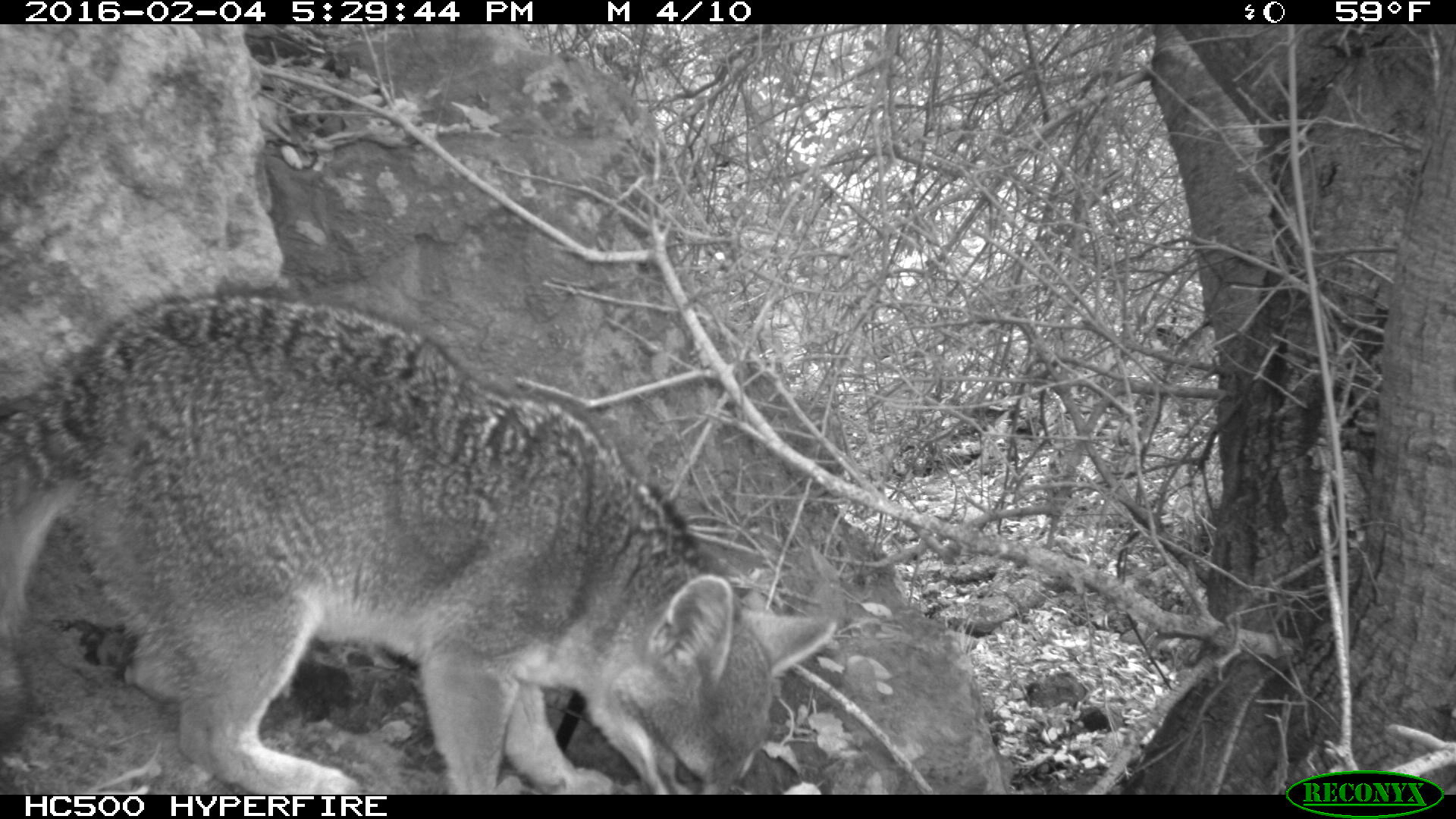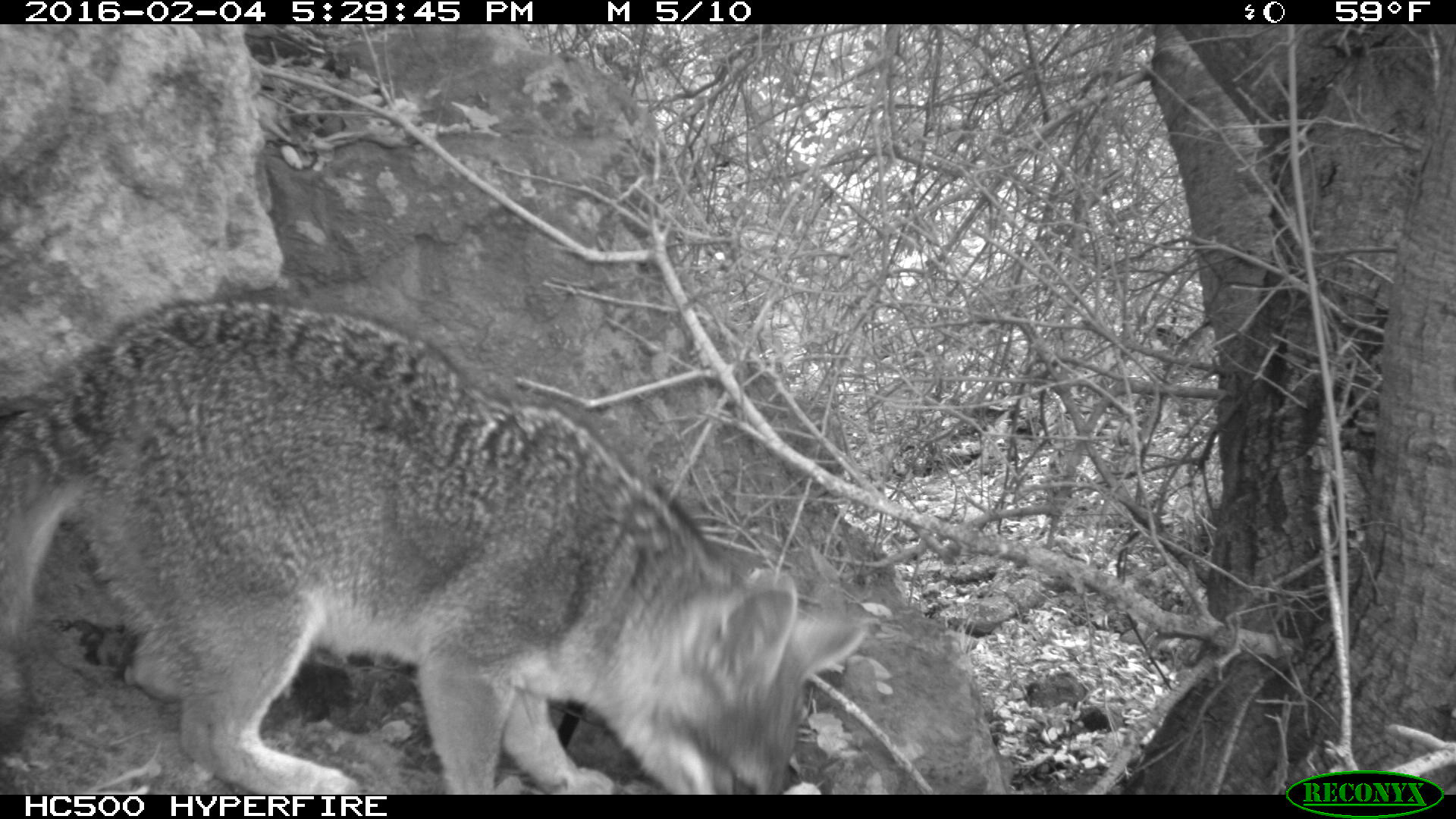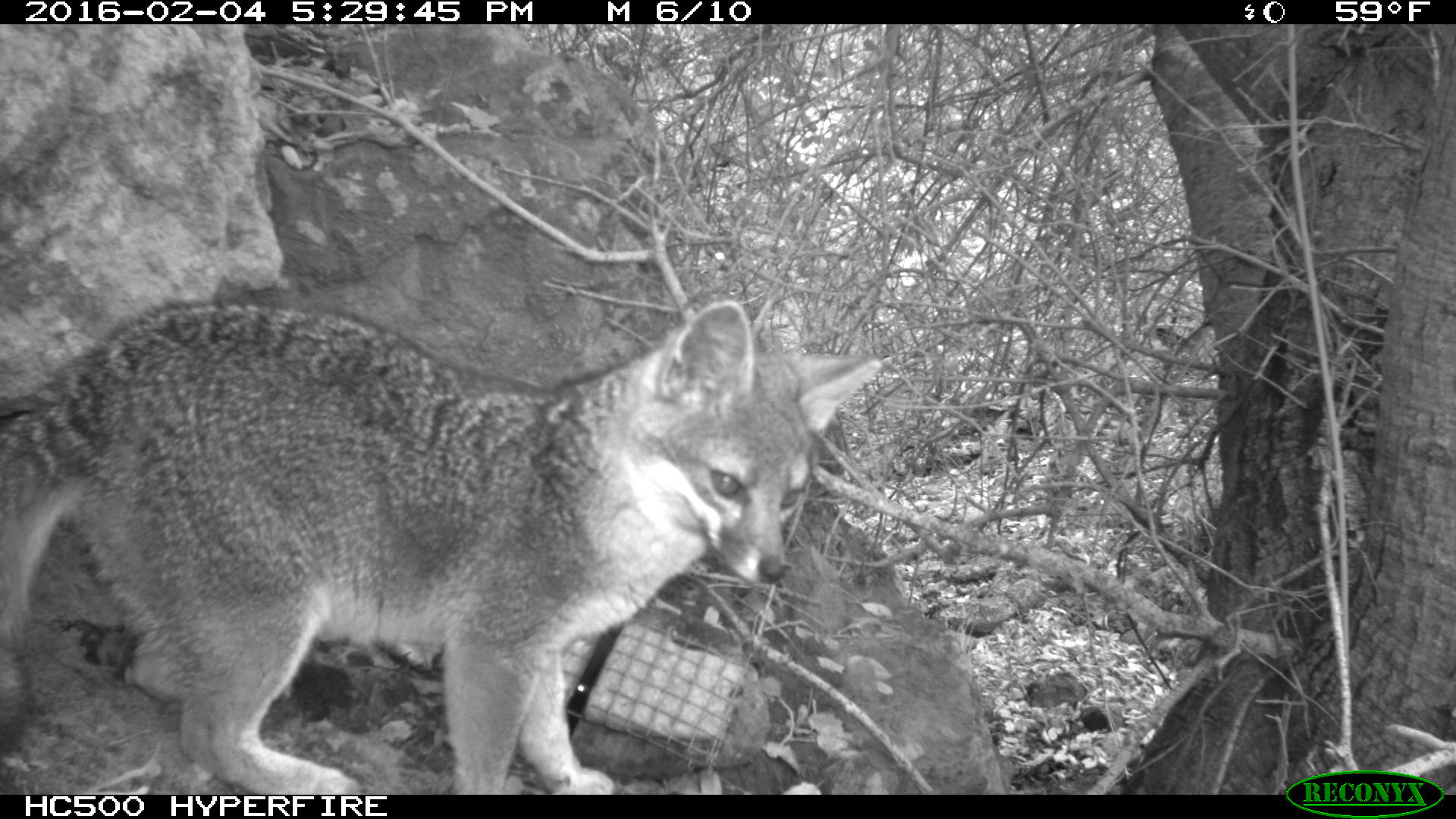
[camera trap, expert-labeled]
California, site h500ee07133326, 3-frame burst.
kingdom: Animalia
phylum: Chordata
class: Mammalia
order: Carnivora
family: Canidae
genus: Urocyon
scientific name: Urocyon littoralis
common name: island fox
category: fox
Fox (island fox) (Urocyon littoralis).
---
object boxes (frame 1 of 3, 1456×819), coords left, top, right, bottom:
fox: 0, 284, 837, 795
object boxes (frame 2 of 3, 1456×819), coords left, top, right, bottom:
fox: 0, 296, 867, 793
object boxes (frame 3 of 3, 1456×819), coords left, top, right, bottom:
fox: 0, 300, 882, 795